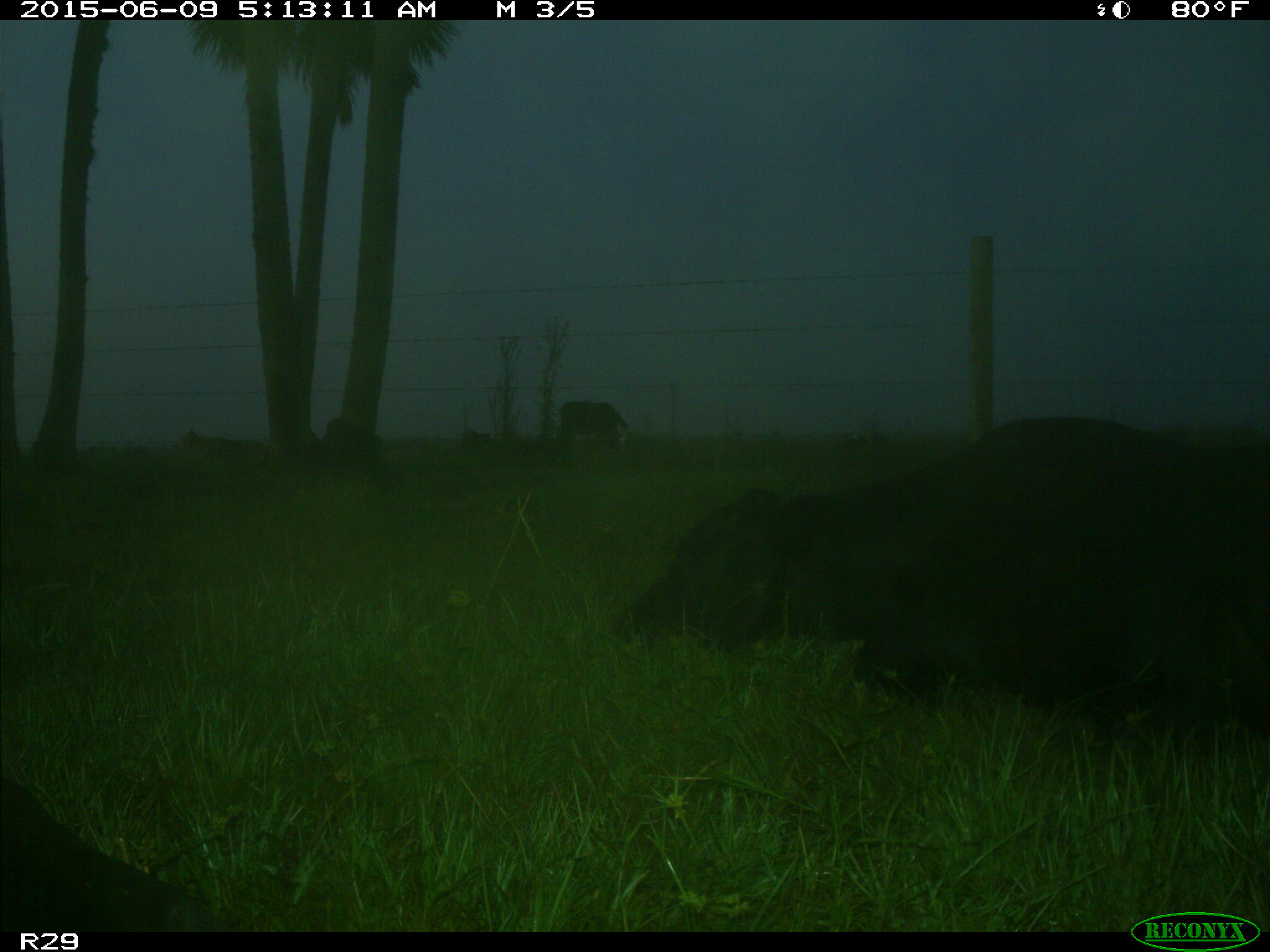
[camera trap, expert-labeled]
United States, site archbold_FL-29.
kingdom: Animalia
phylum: Chordata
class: Mammalia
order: Artiodactyla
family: Bovidae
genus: Bos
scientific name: Bos taurus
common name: domestic cow